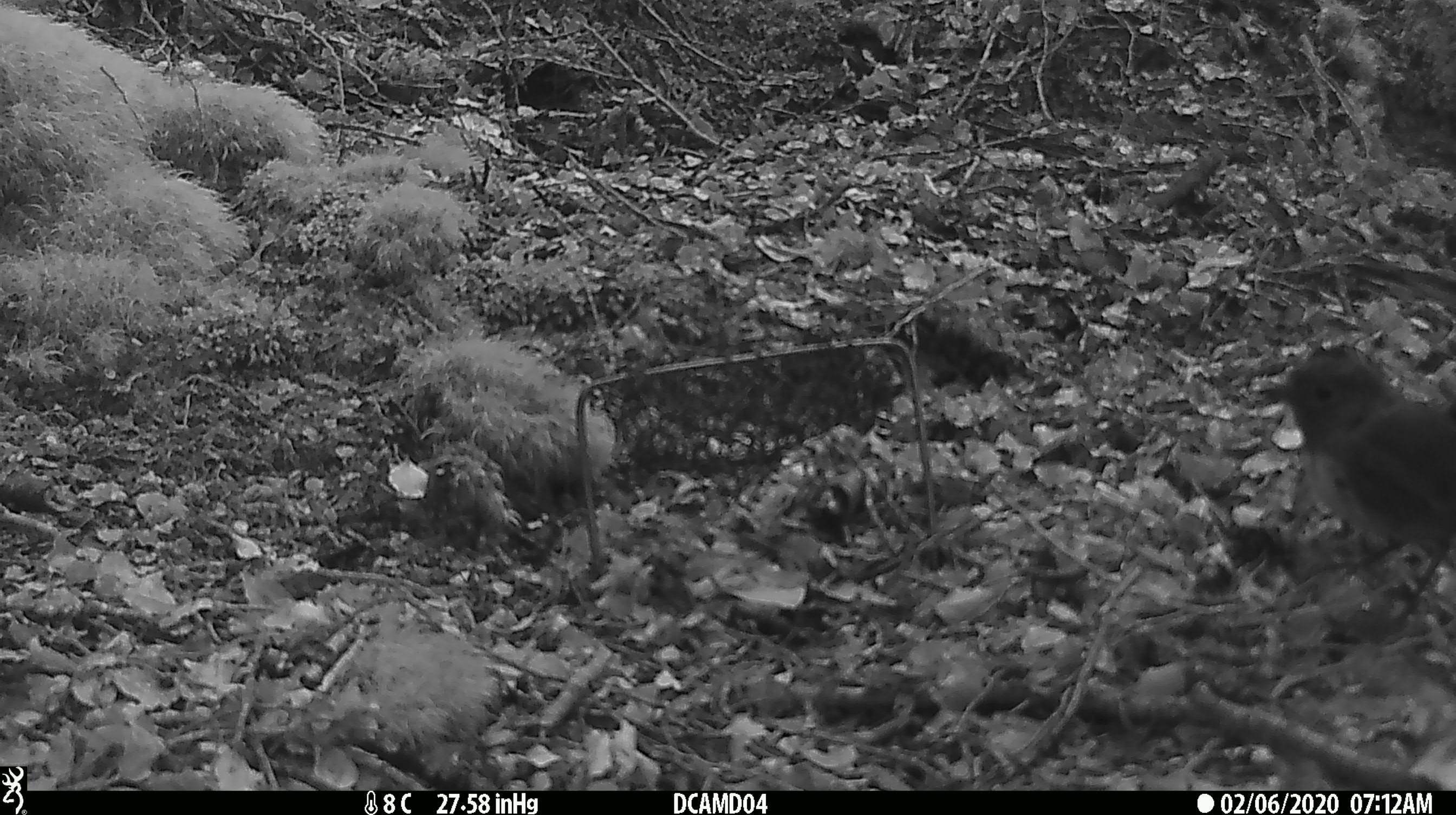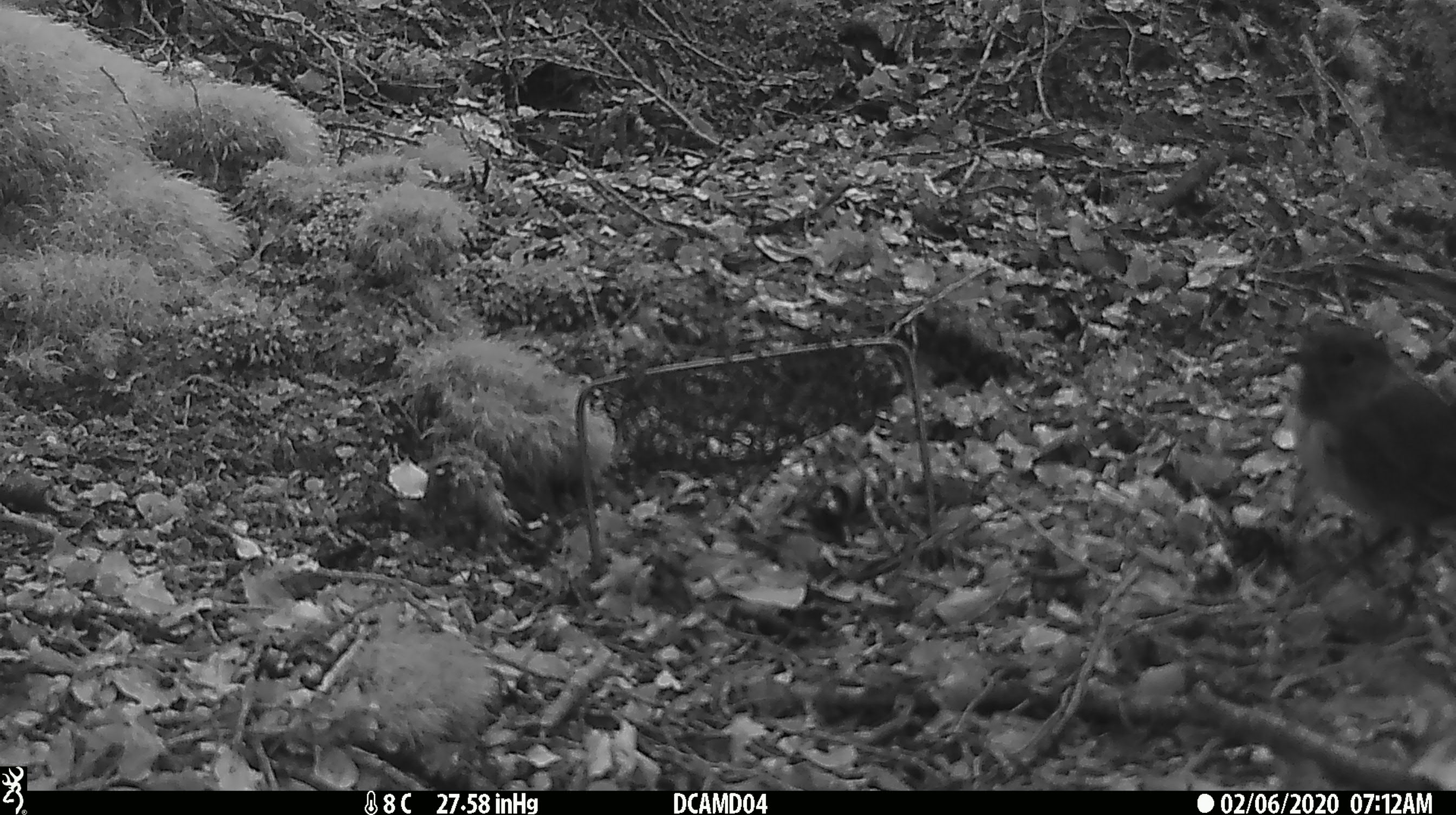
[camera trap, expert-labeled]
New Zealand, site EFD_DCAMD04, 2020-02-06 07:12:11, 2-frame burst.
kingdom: Animalia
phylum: Chordata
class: Aves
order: Passeriformes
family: Petroicidae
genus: Petroica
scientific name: Petroica australis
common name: new zealand robin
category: robin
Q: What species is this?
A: Robin (new zealand robin) (Petroica australis).